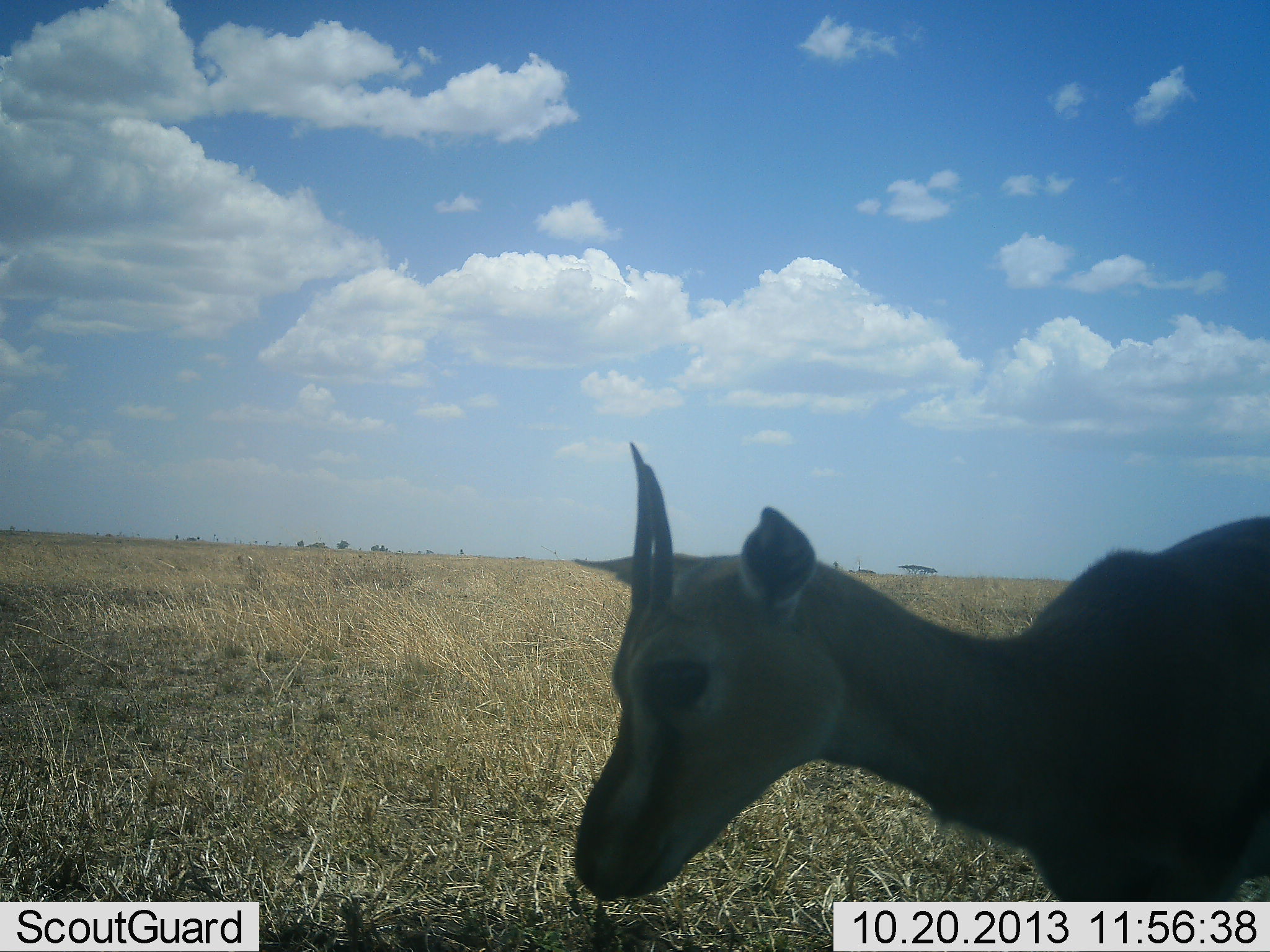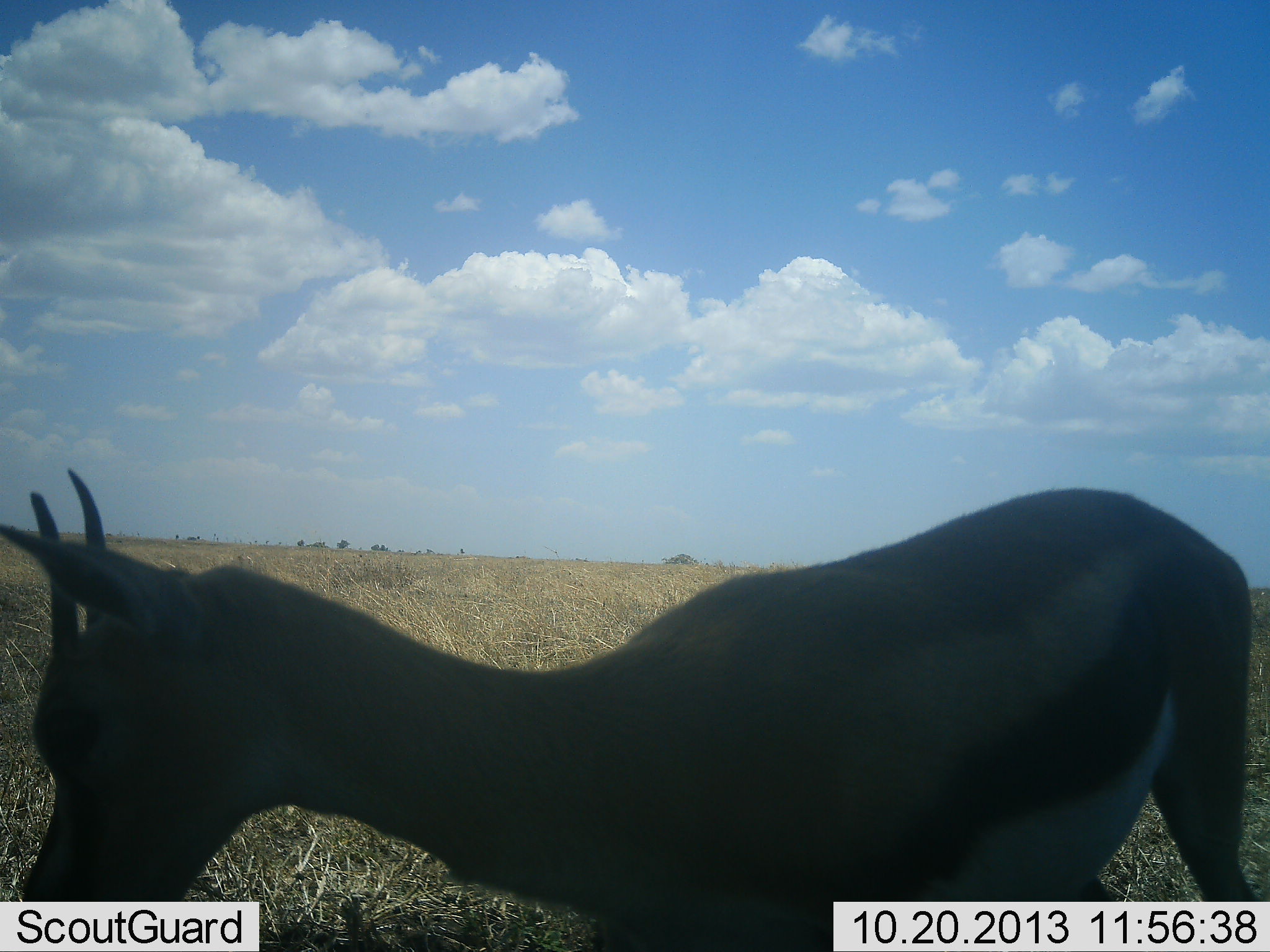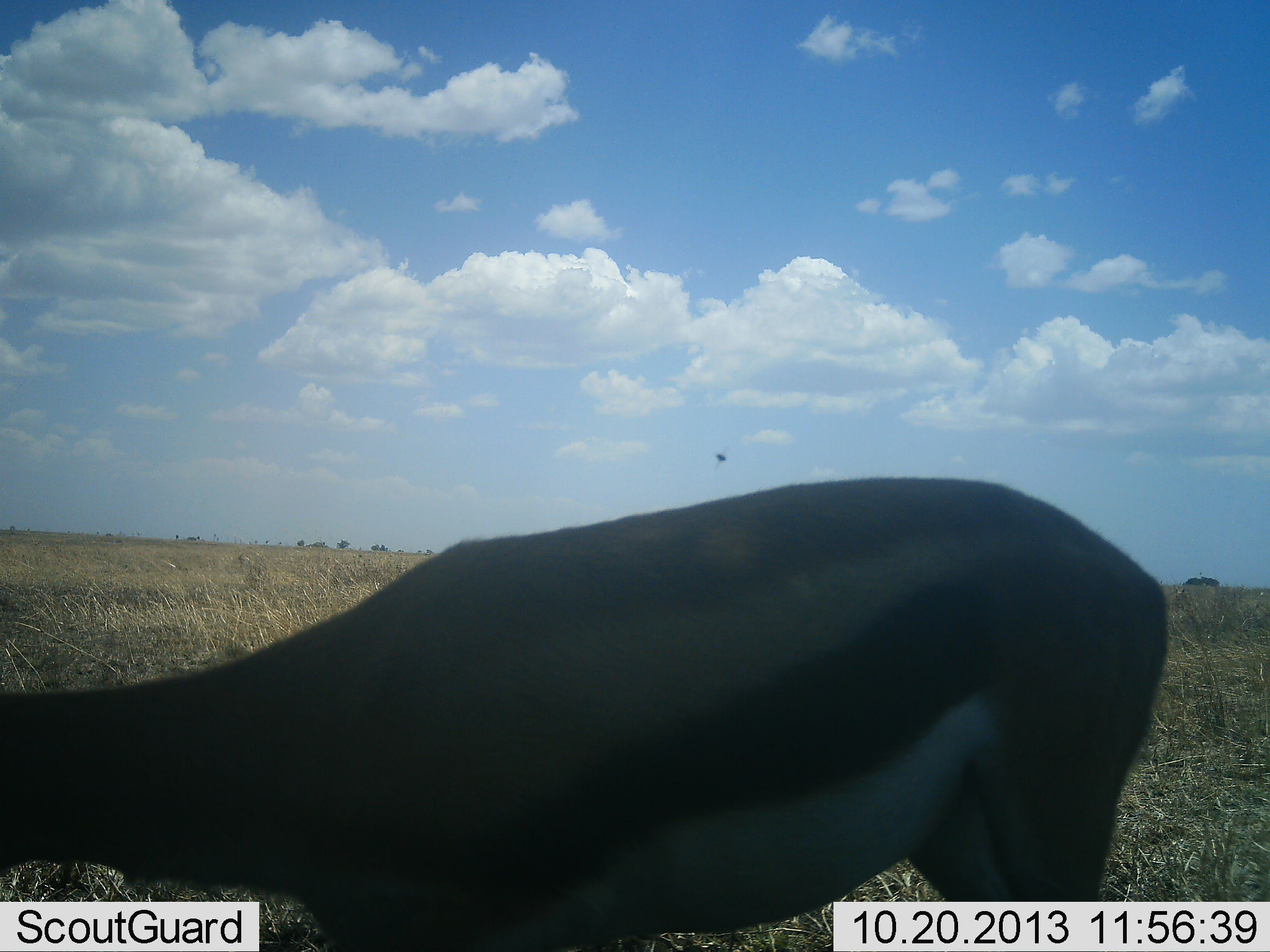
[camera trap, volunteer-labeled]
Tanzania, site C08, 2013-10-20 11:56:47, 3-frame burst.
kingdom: Animalia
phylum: Chordata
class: Mammalia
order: Artiodactyla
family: Bovidae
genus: Eudorcas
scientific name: Eudorcas thomsonii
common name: thomson's gazelle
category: gazellethomsons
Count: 1.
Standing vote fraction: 8%.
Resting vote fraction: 0%.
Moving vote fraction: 92%.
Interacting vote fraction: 0%.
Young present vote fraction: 0%.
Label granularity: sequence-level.